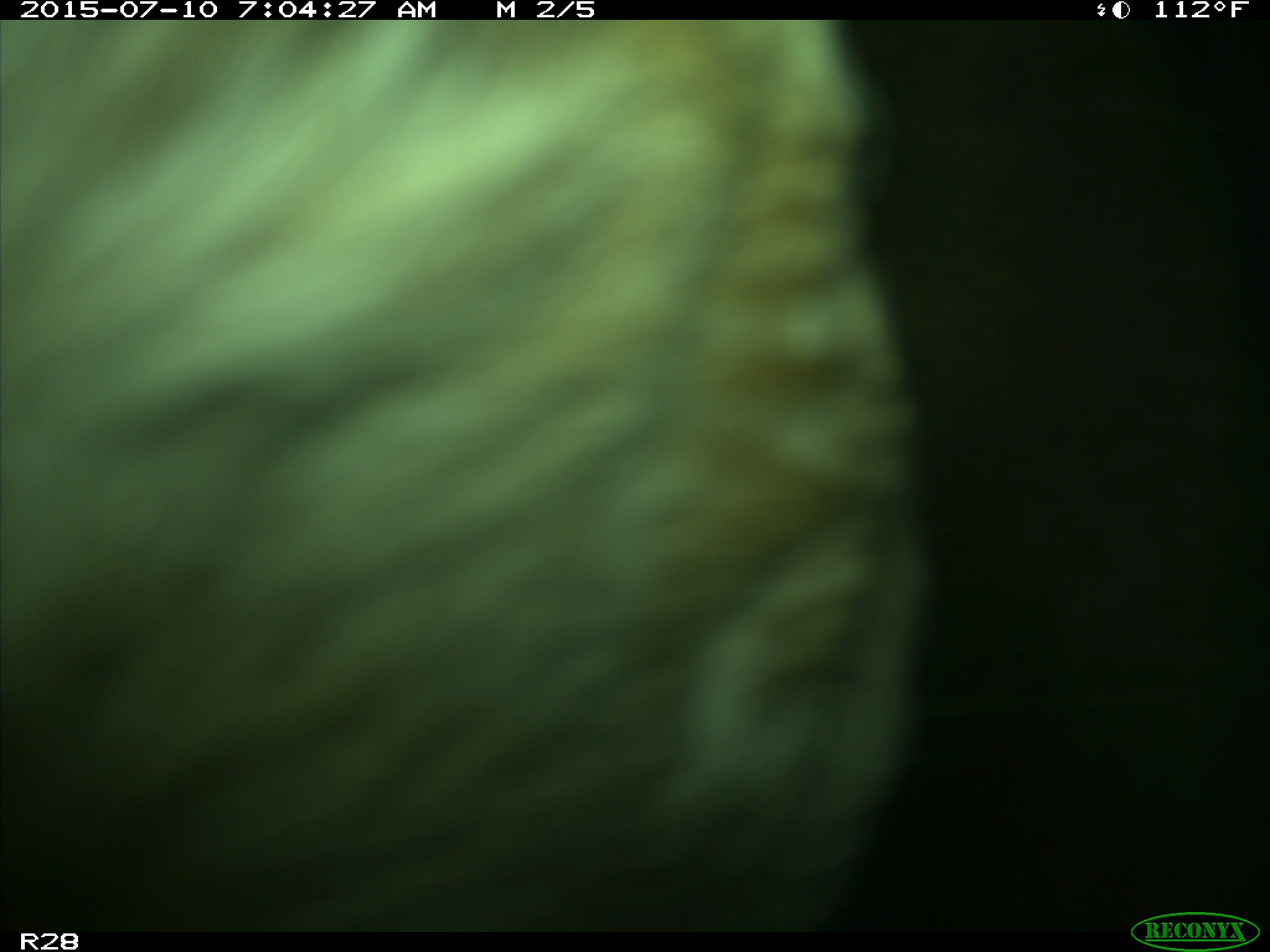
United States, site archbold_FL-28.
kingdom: Animalia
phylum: Chordata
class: Mammalia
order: Artiodactyla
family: Bovidae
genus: Bos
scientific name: Bos taurus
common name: domestic cow